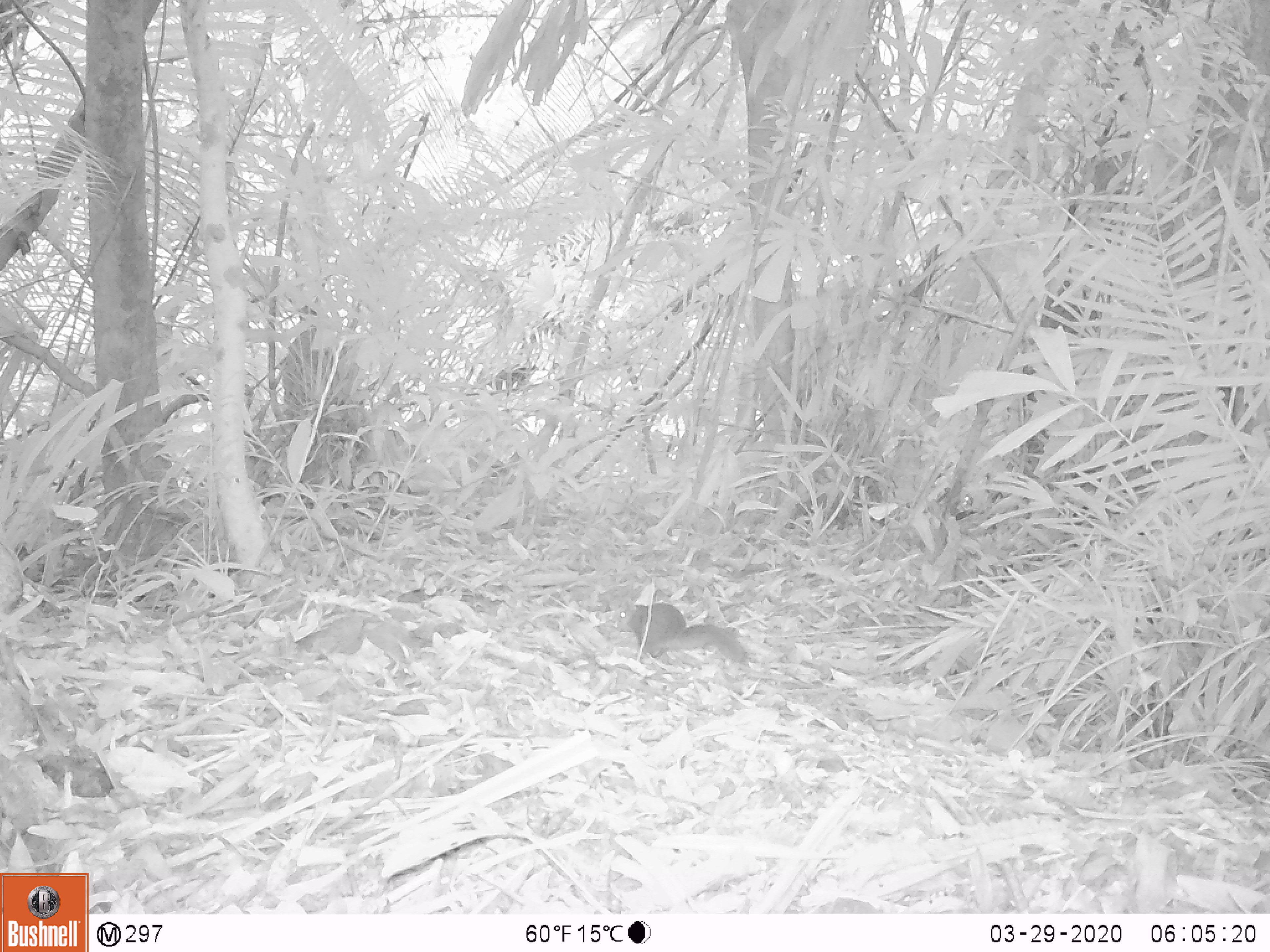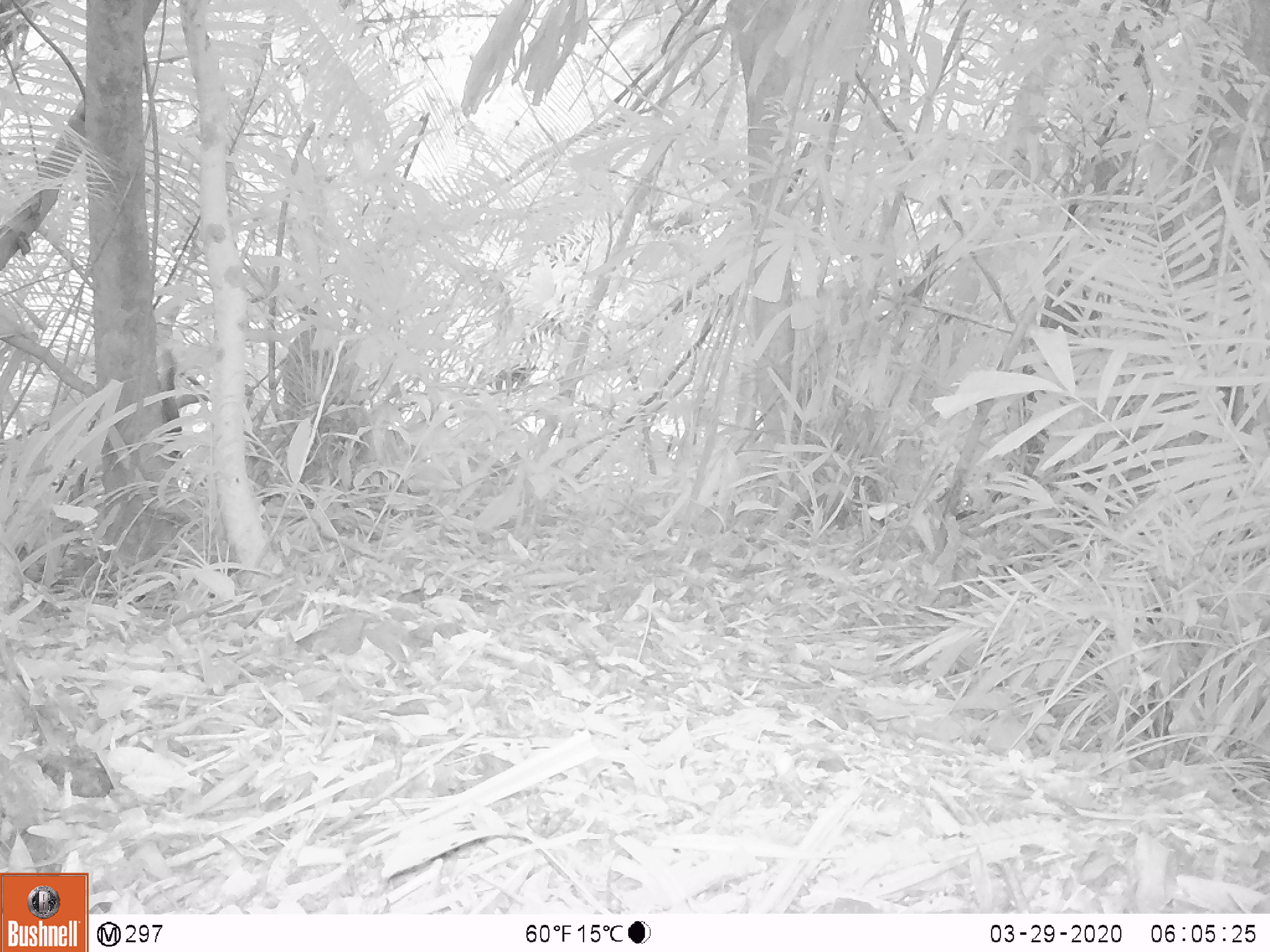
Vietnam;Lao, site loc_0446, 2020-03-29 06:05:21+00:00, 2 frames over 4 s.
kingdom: Animalia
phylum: Chordata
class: Mammalia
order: Rodentia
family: Sciuridae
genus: Dremomys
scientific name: Dremomys rufigenis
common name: red-cheeked squirrel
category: red cheeked squirrel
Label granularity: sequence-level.